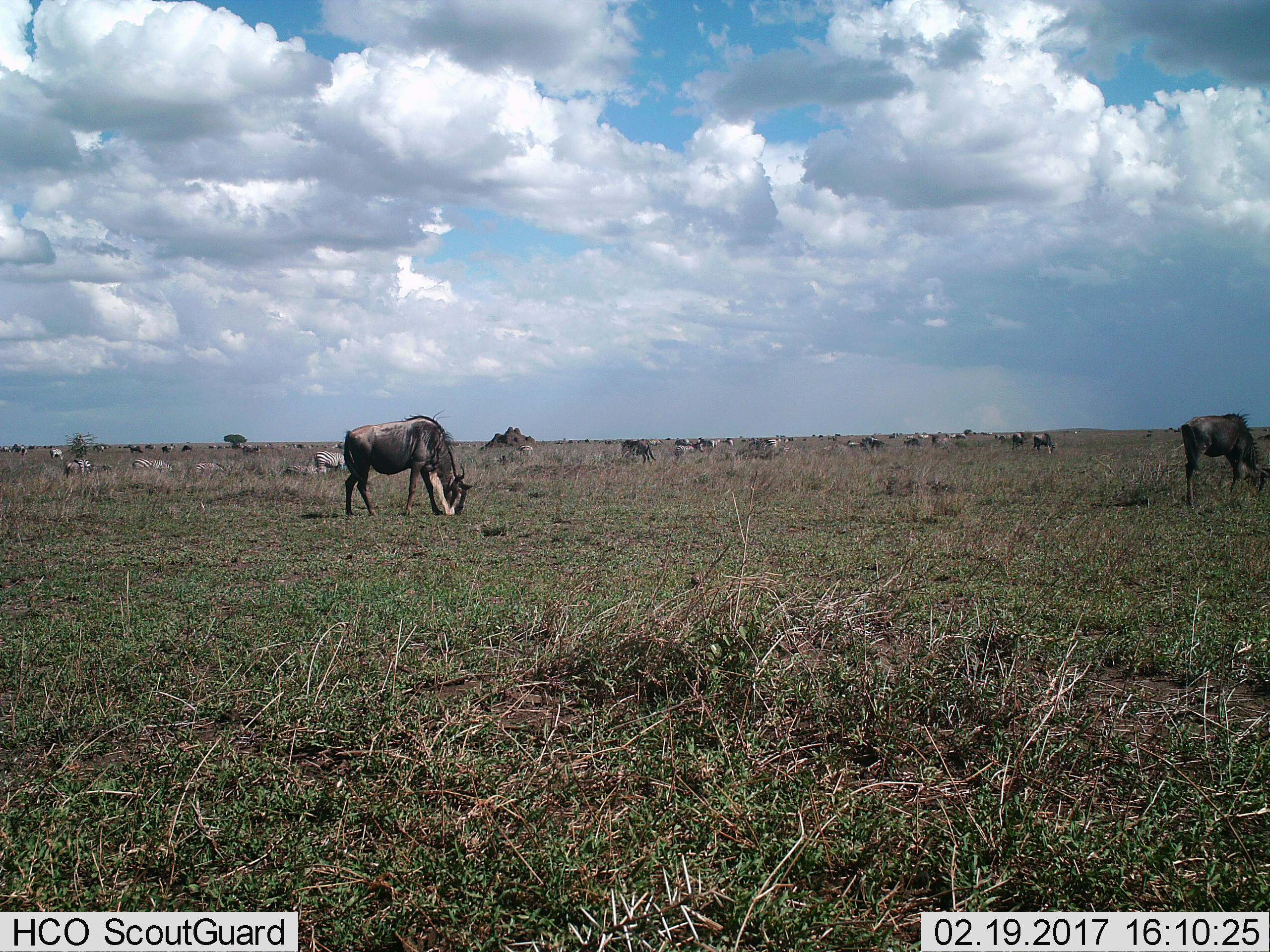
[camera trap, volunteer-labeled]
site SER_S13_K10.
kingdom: Animalia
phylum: Chordata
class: Mammalia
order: Artiodactyla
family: Bovidae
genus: Connochaetes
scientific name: Connochaetes taurinus taurinus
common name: blue wildebeest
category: wildebeestblue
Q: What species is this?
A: Wildebeestblue (blue wildebeest) (Connochaetes taurinus taurinus).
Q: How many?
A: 10.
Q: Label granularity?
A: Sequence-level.